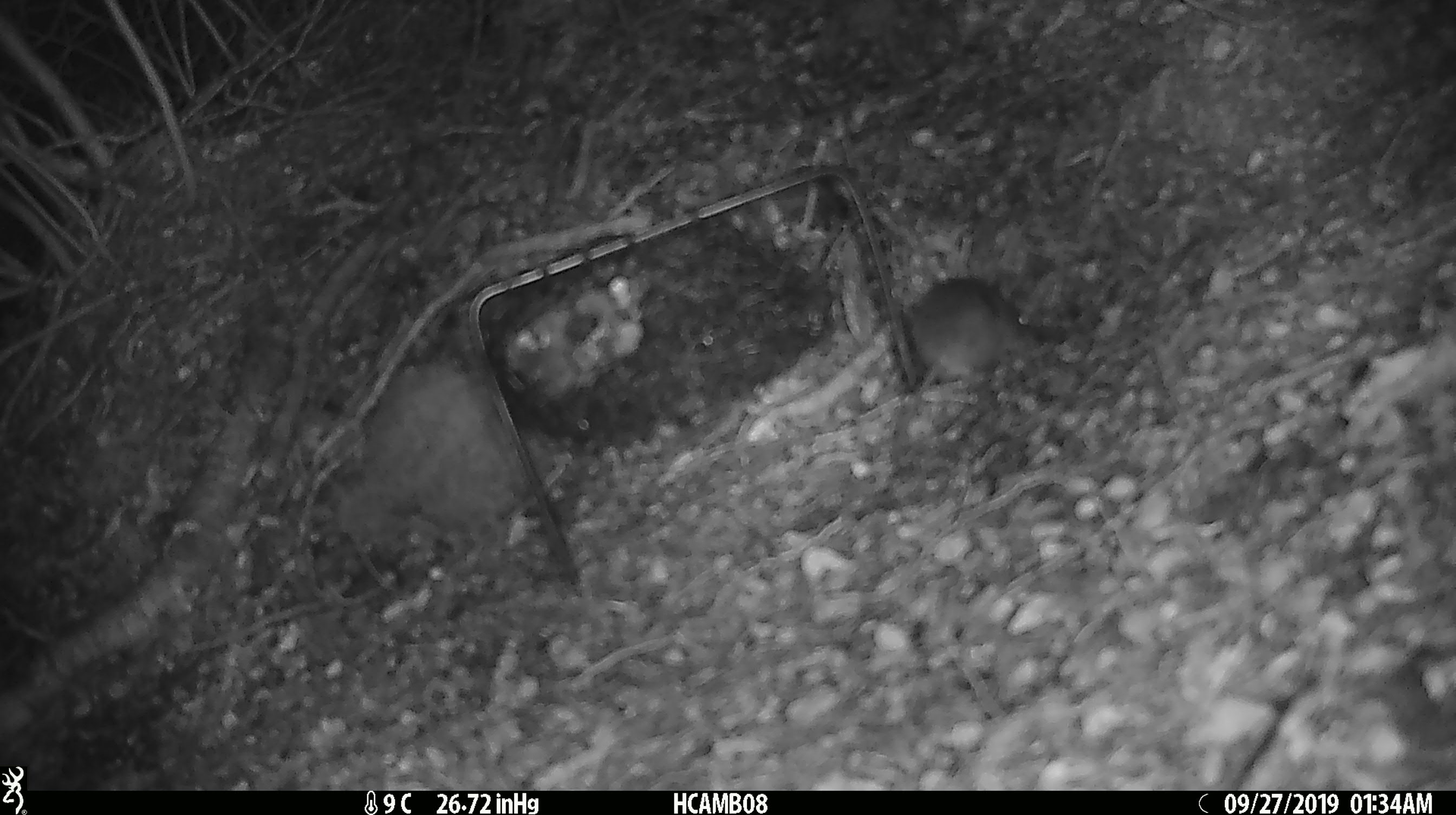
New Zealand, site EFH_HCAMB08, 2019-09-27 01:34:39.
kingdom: Animalia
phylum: Chordata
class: Mammalia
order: Rodentia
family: Muridae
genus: Mus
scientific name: Mus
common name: mouse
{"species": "mouse (Mus)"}